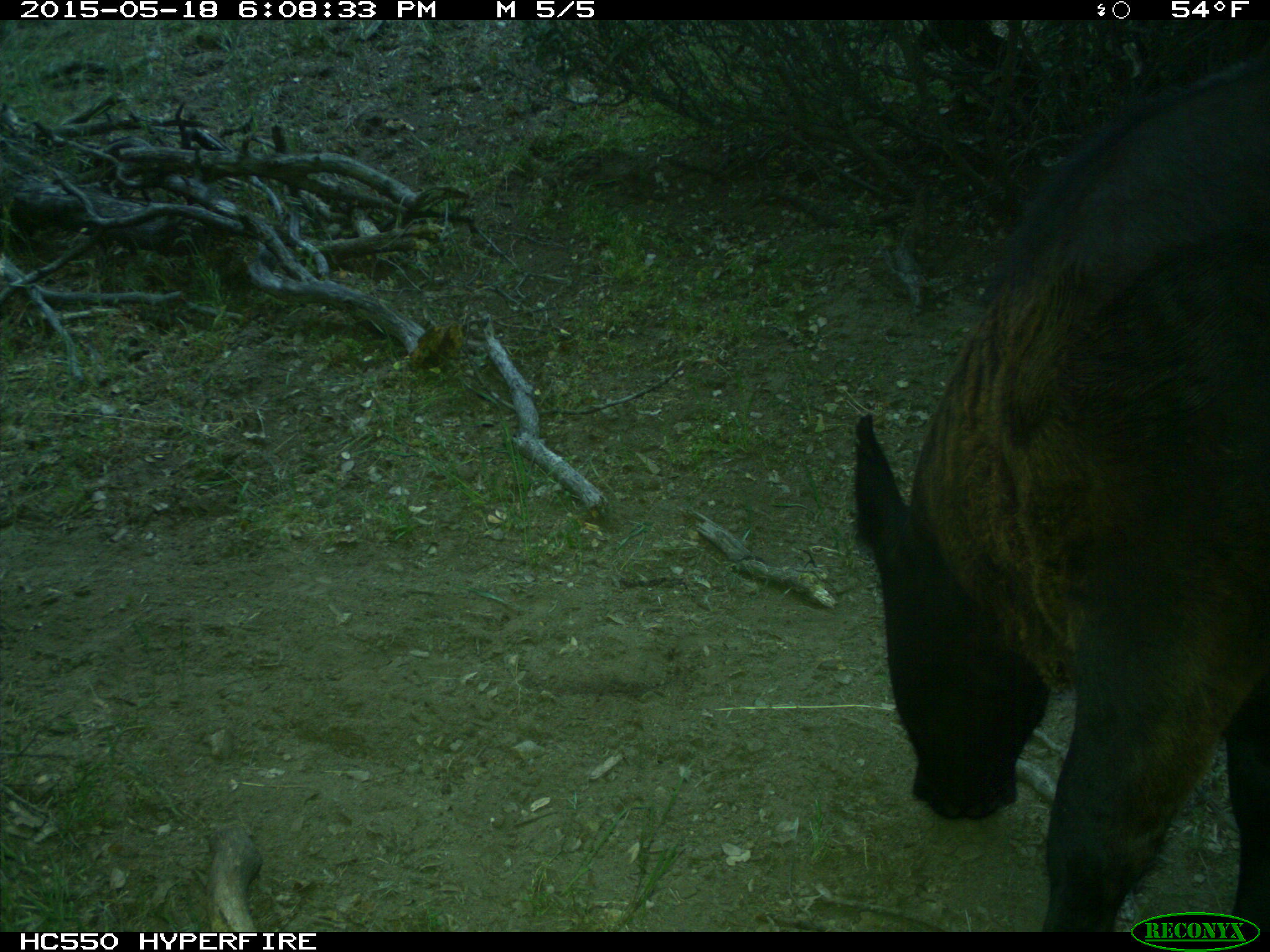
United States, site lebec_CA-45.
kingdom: Animalia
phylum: Chordata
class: Mammalia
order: Artiodactyla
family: Bovidae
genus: Bos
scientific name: Bos taurus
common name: domestic cow